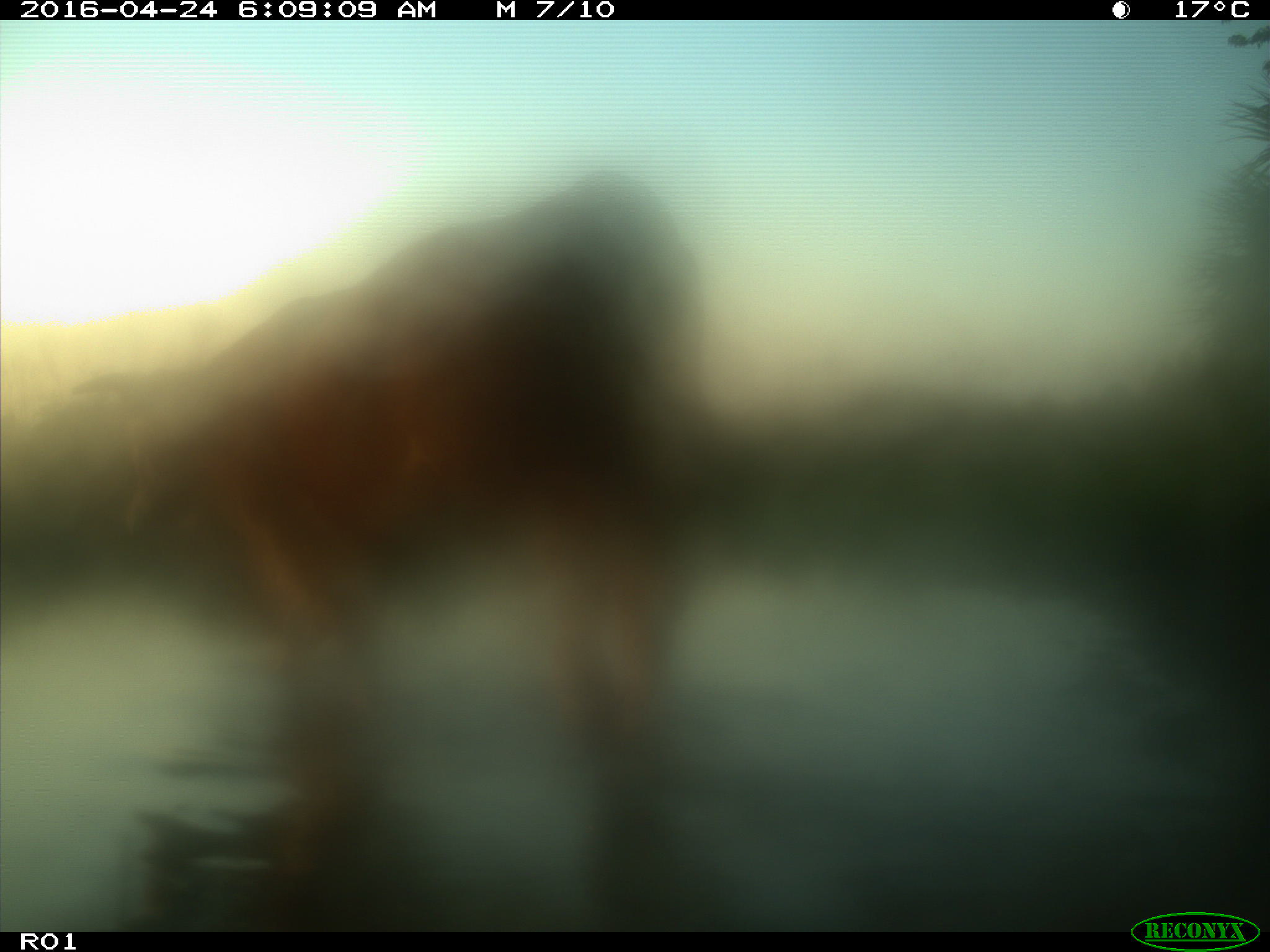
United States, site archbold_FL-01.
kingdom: Animalia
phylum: Chordata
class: Mammalia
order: Artiodactyla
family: Bovidae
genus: Bos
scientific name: Bos taurus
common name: domestic cow